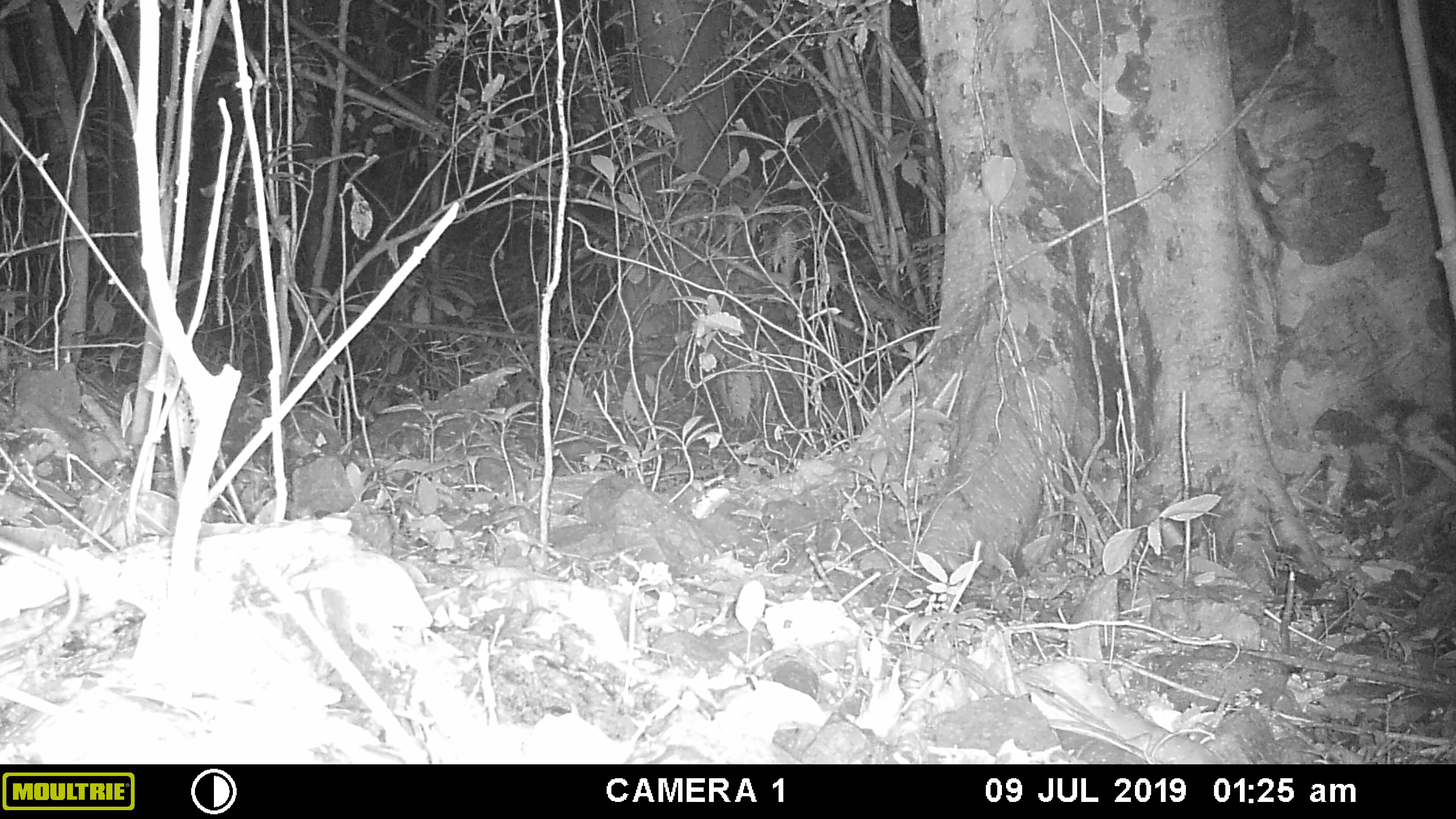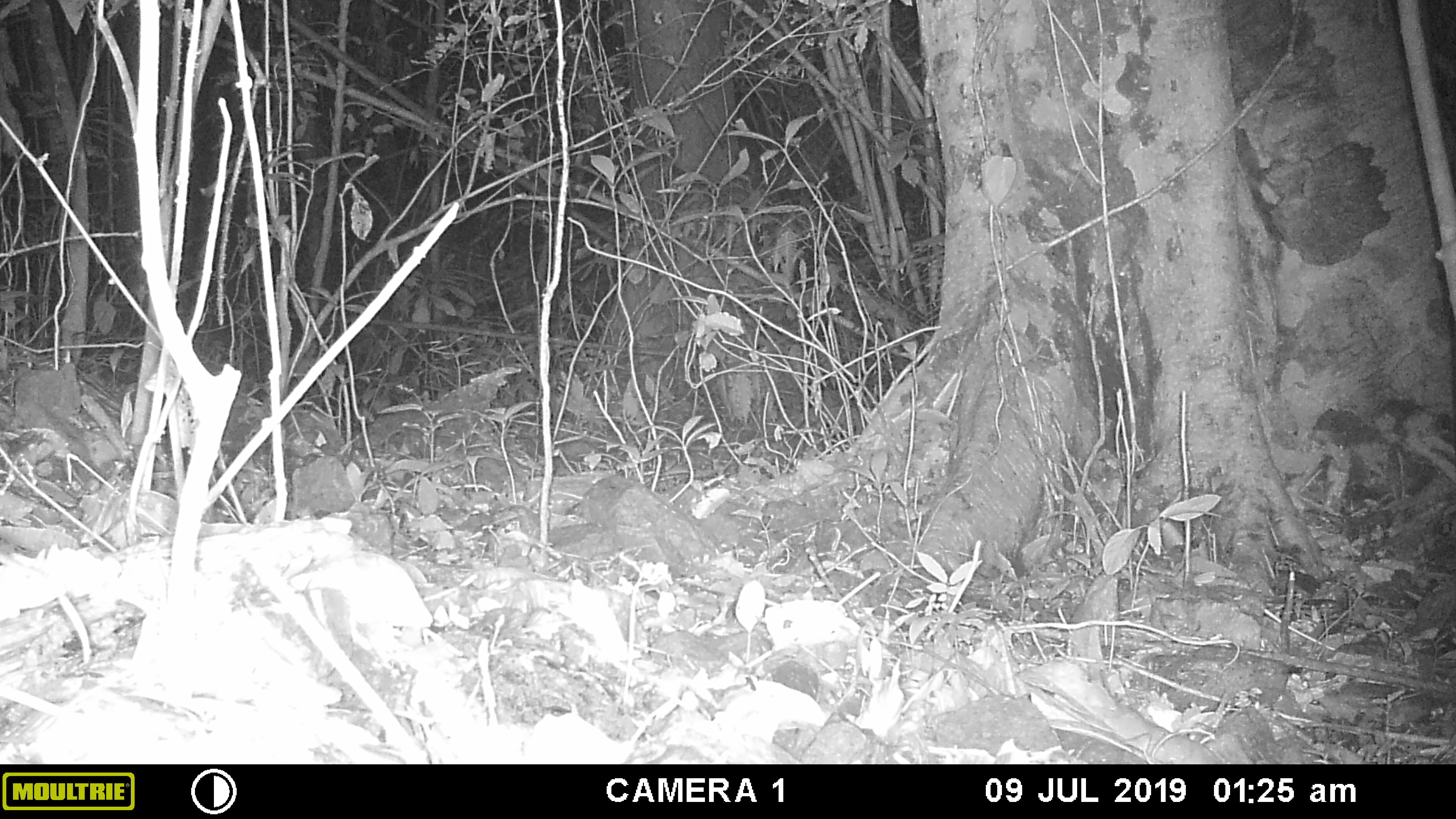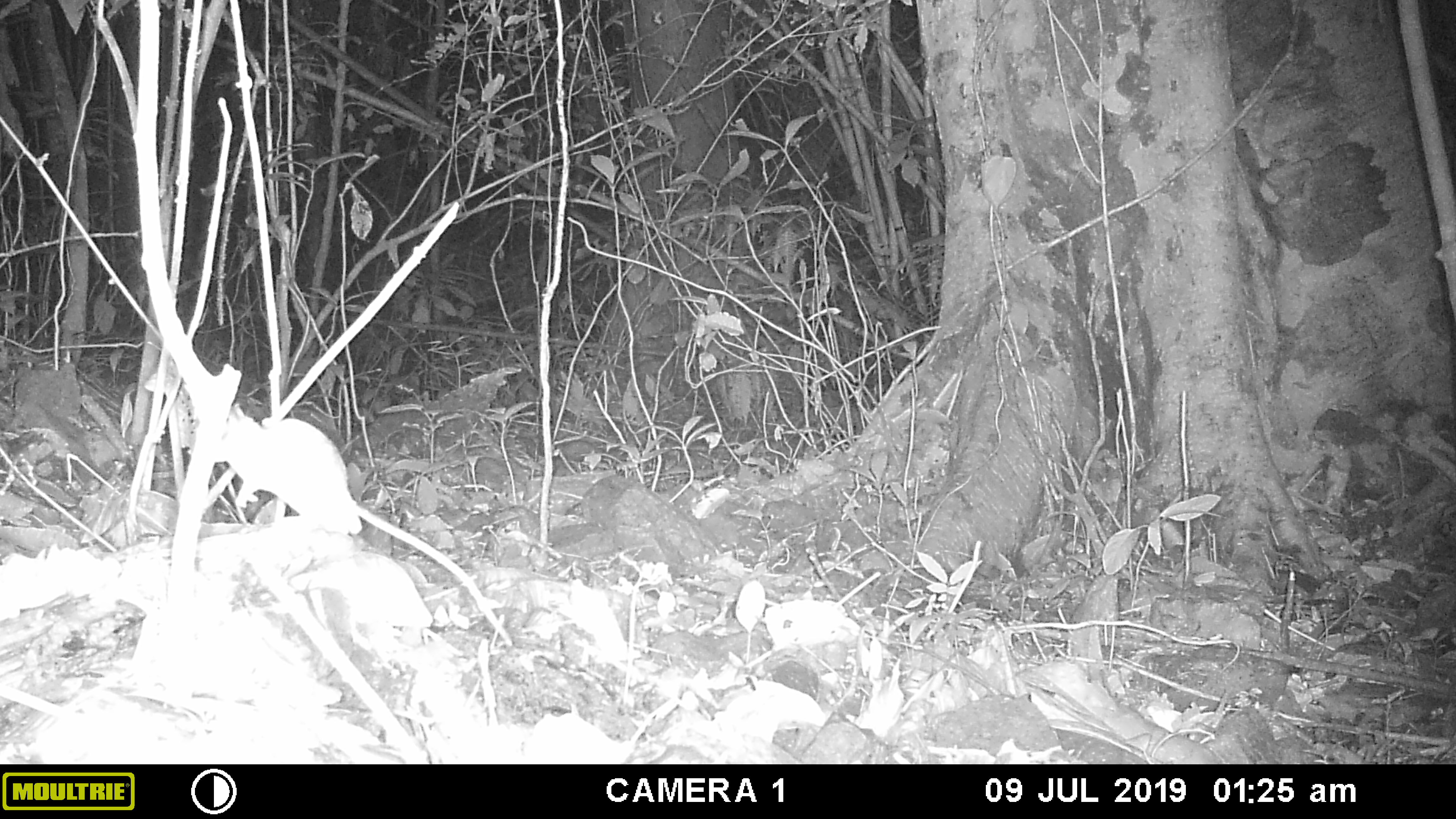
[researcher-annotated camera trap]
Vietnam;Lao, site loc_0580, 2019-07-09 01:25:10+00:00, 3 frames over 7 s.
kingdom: Animalia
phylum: Chordata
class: Mammalia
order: Rodentia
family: Muridae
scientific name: Muridae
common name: old-world mice and rats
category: unidentified murid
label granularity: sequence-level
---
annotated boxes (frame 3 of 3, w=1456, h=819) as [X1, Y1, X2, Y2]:
unidentified murid: [213, 401, 512, 646]